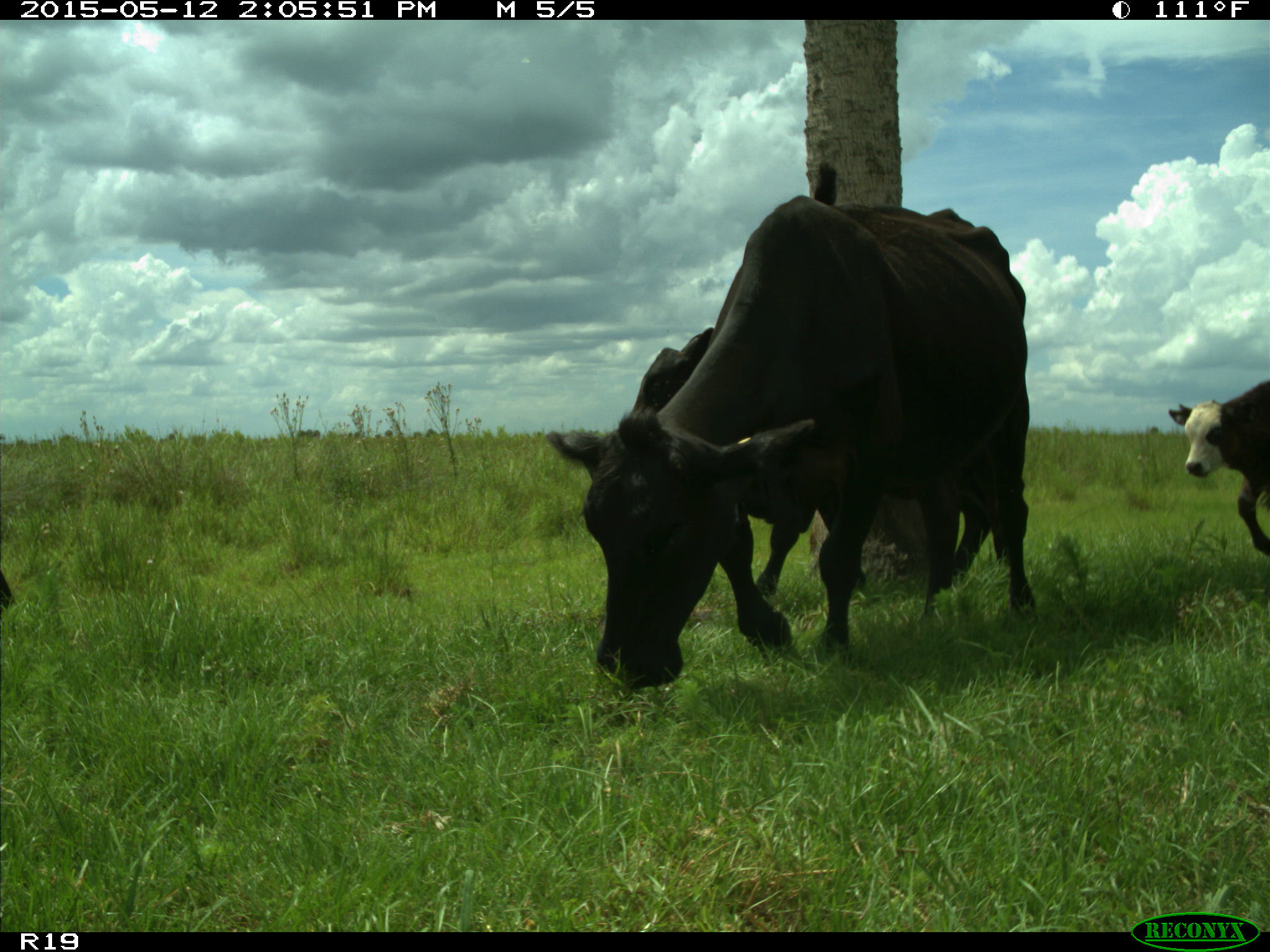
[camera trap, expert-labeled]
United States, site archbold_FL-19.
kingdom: Animalia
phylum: Chordata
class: Mammalia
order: Artiodactyla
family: Bovidae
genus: Bos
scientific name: Bos taurus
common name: domestic cow